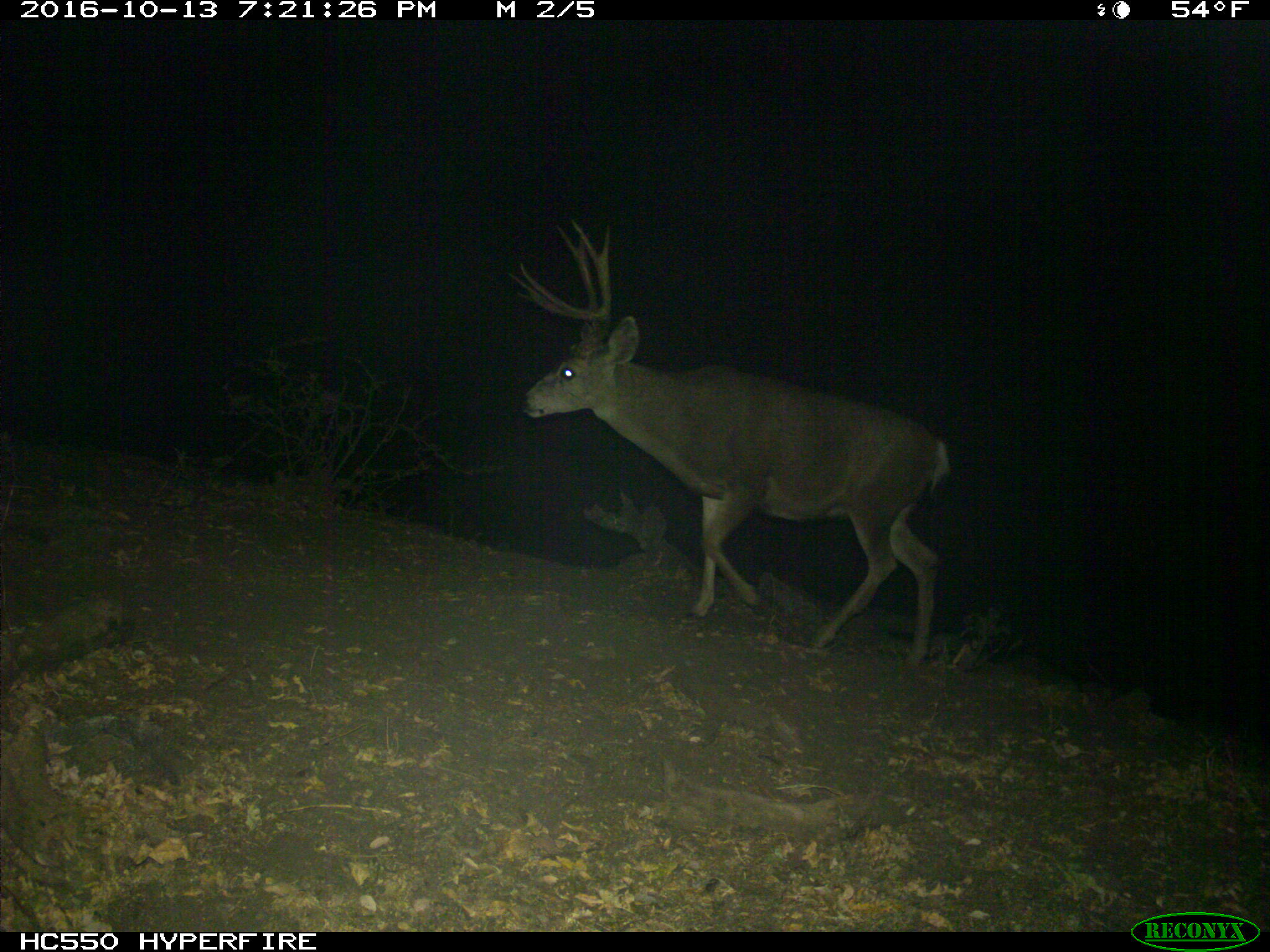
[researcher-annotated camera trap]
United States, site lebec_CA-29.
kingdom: Animalia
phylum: Chordata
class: Mammalia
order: Artiodactyla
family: Cervidae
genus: Odocoileus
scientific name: Odocoileus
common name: deer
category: unidentified deer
Unidentified deer (deer) (Odocoileus).